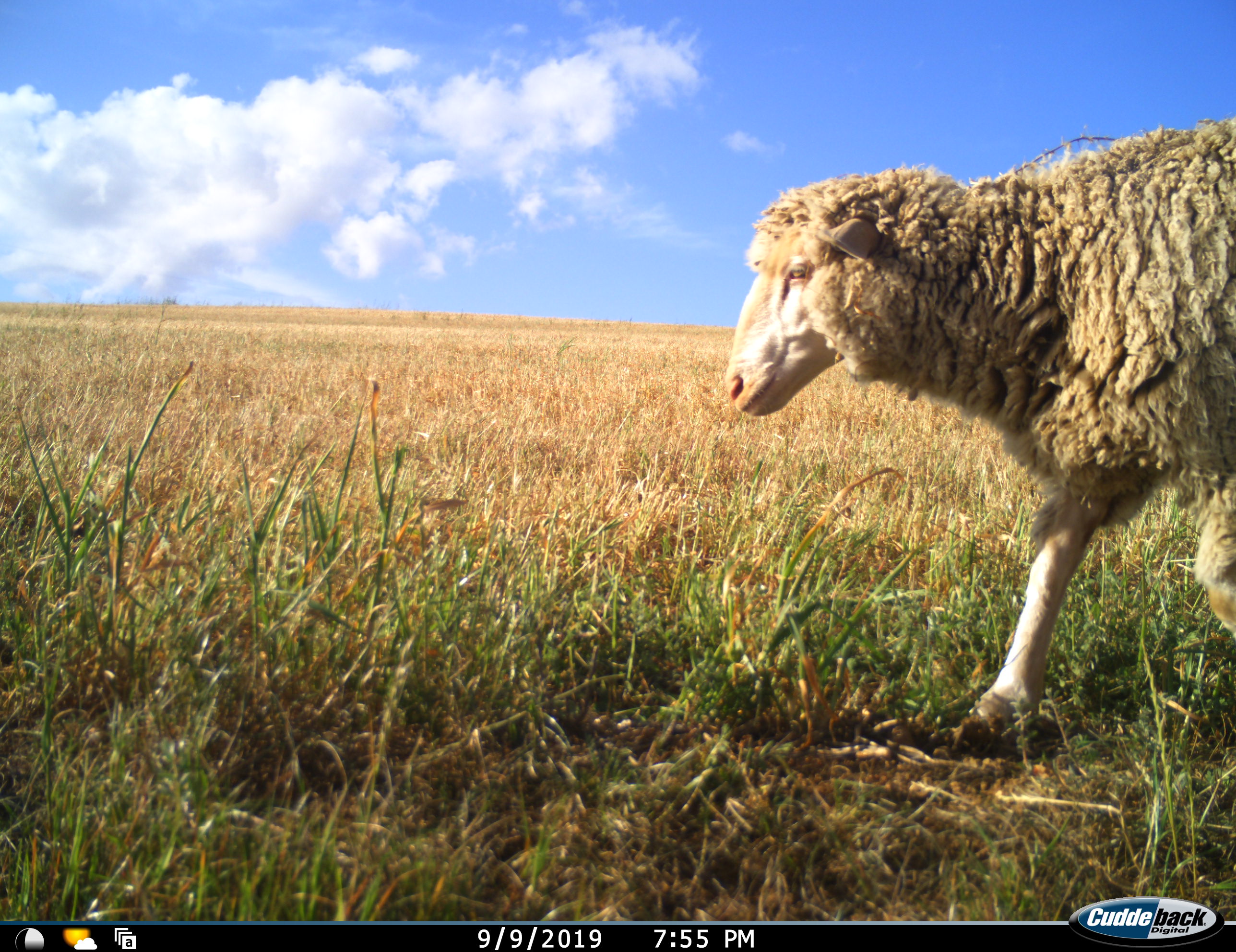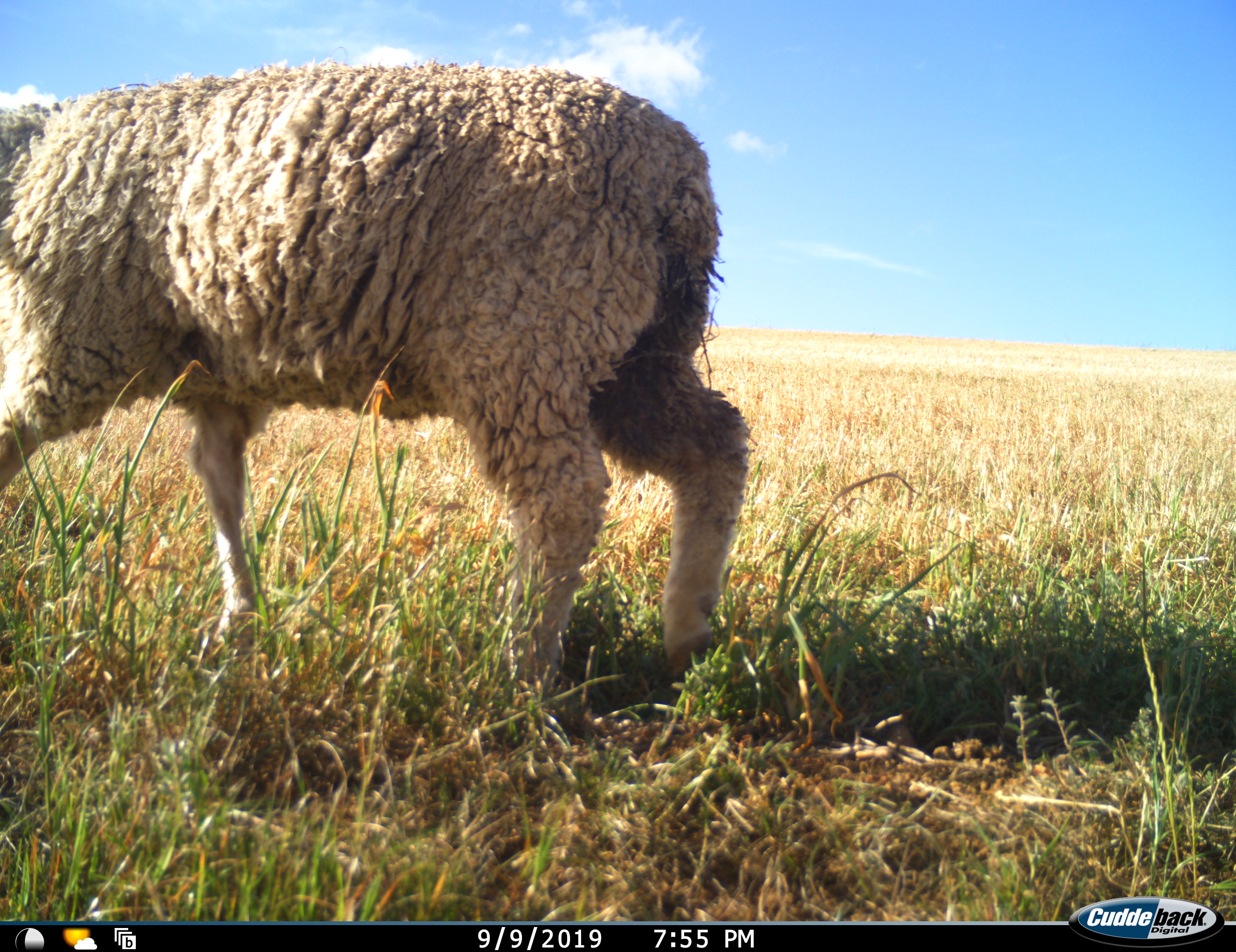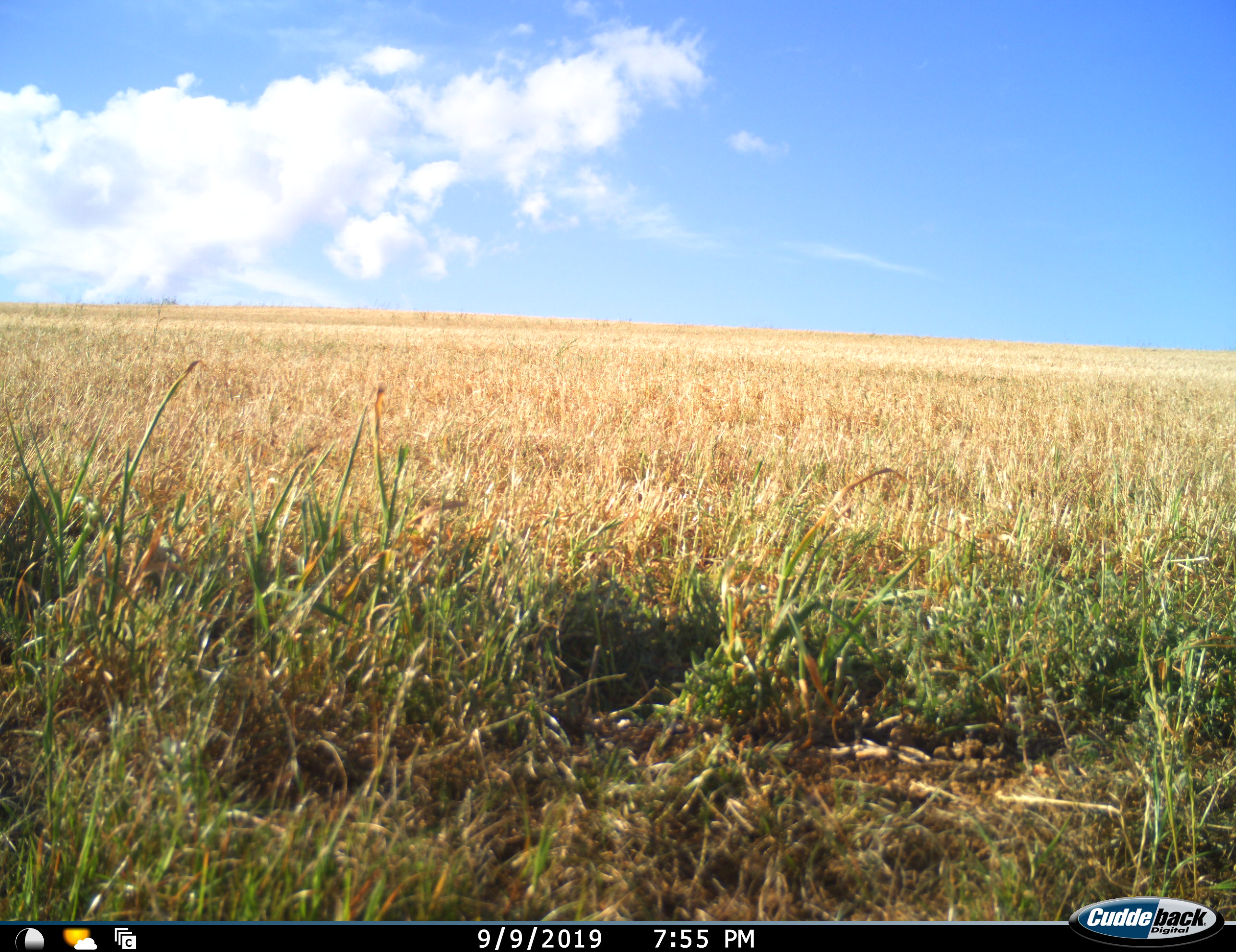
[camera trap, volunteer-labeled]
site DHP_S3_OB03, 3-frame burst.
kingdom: Animalia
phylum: Chordata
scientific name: Vertebrata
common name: domestic animal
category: domesticanimal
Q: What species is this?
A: Domesticanimal (domestic animal) (Vertebrata).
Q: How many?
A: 1.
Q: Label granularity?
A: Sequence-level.